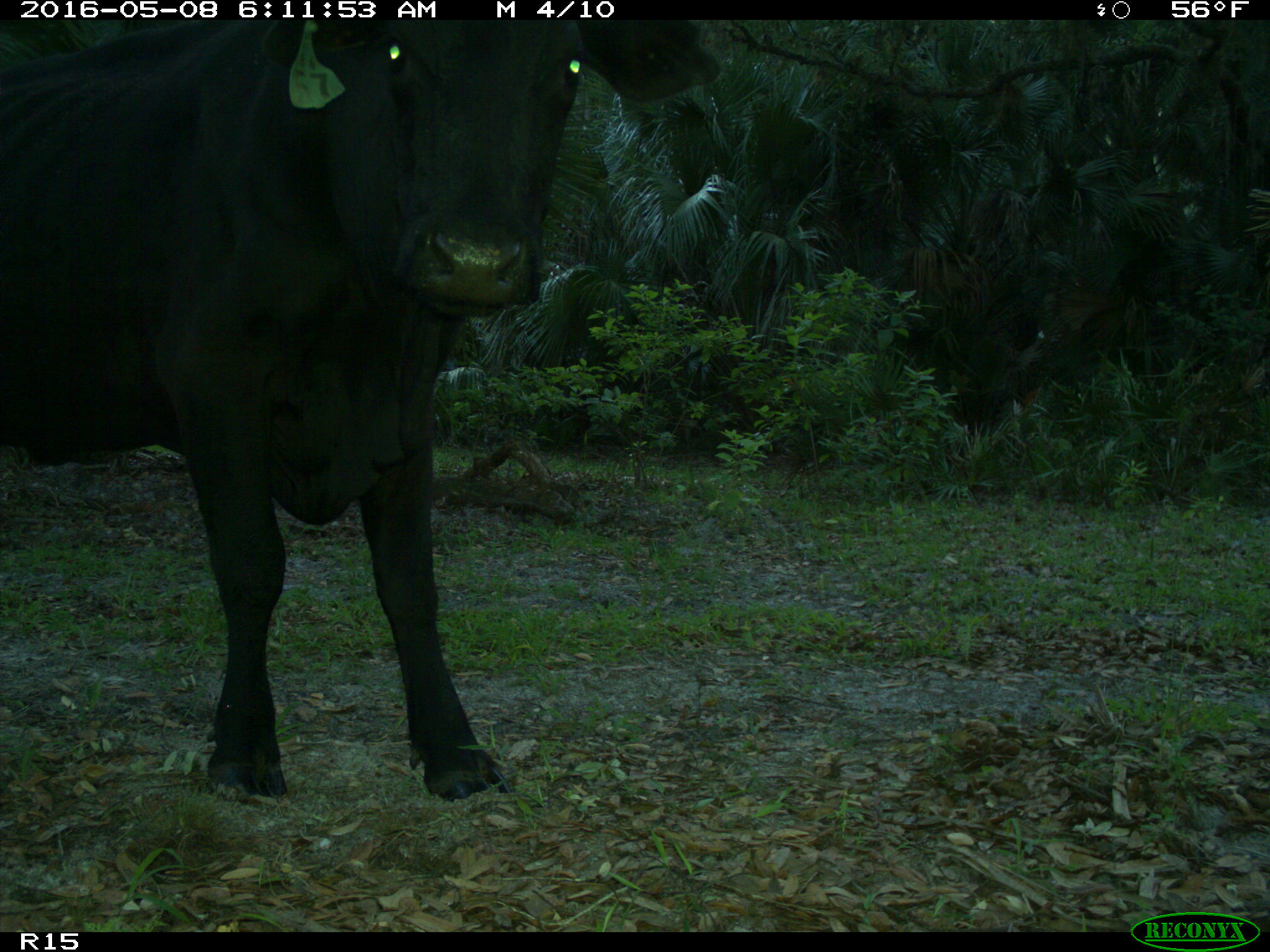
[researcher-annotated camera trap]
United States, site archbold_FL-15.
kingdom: Animalia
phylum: Chordata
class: Mammalia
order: Artiodactyla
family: Bovidae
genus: Bos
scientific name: Bos taurus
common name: domestic cow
Bos taurus (domestic cow).